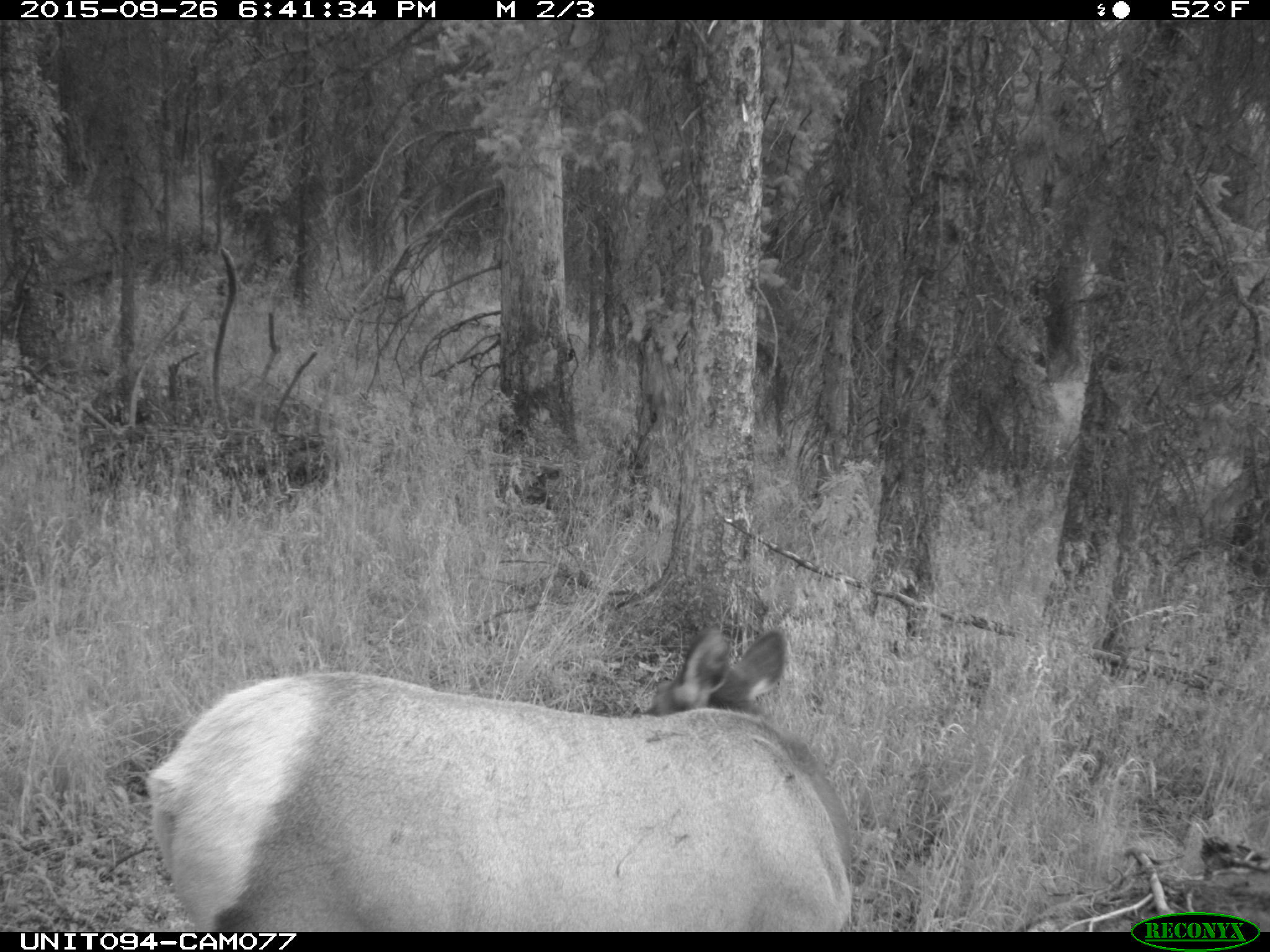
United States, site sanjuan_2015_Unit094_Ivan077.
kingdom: Animalia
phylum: Chordata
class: Mammalia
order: Artiodactyla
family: Cervidae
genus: Cervus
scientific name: Cervus elaphus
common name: red deer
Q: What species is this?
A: Cervus elaphus (red deer).